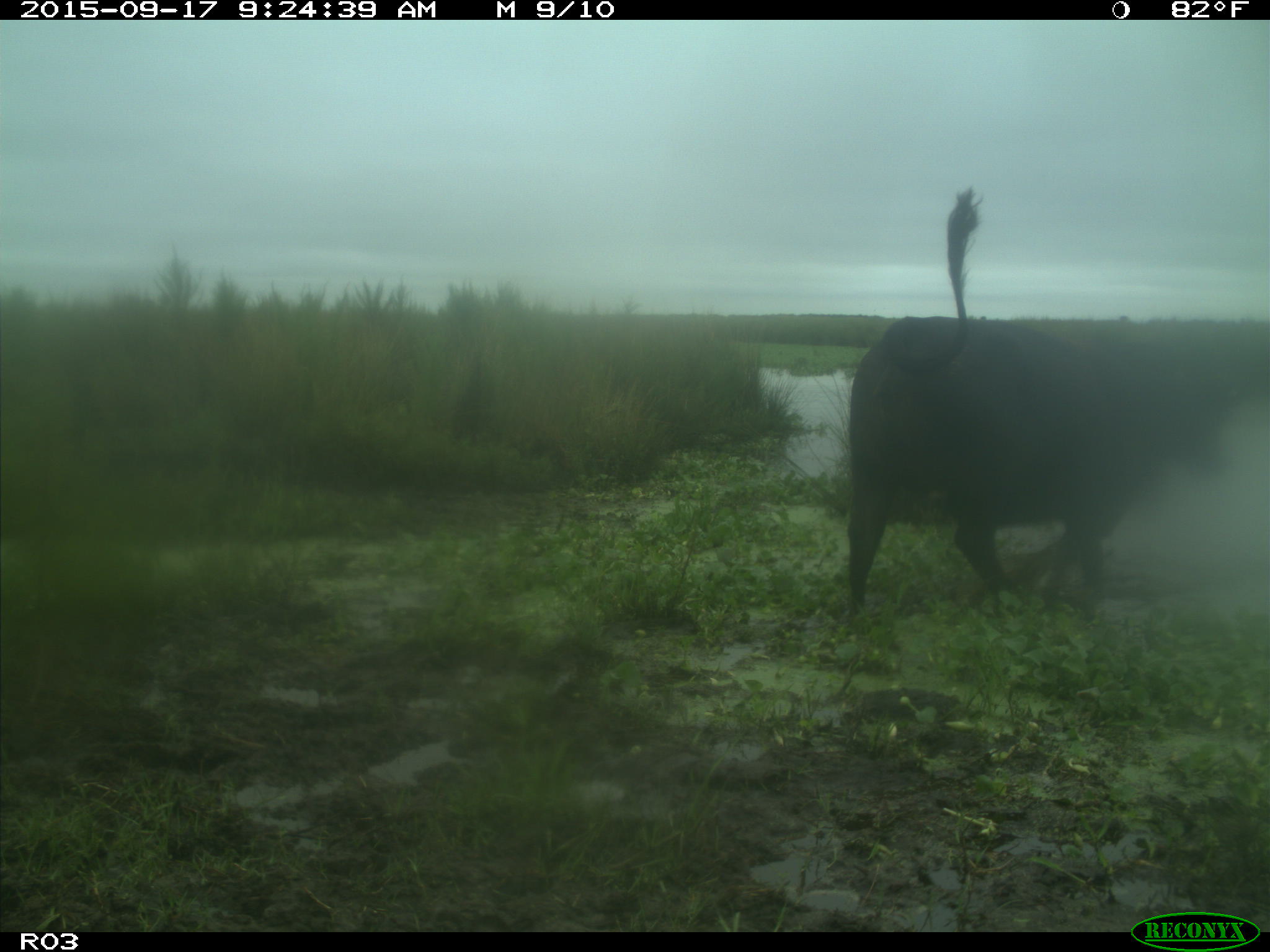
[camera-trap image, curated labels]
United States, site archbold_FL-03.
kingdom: Animalia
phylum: Chordata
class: Mammalia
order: Artiodactyla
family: Bovidae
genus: Bos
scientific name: Bos taurus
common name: domestic cow